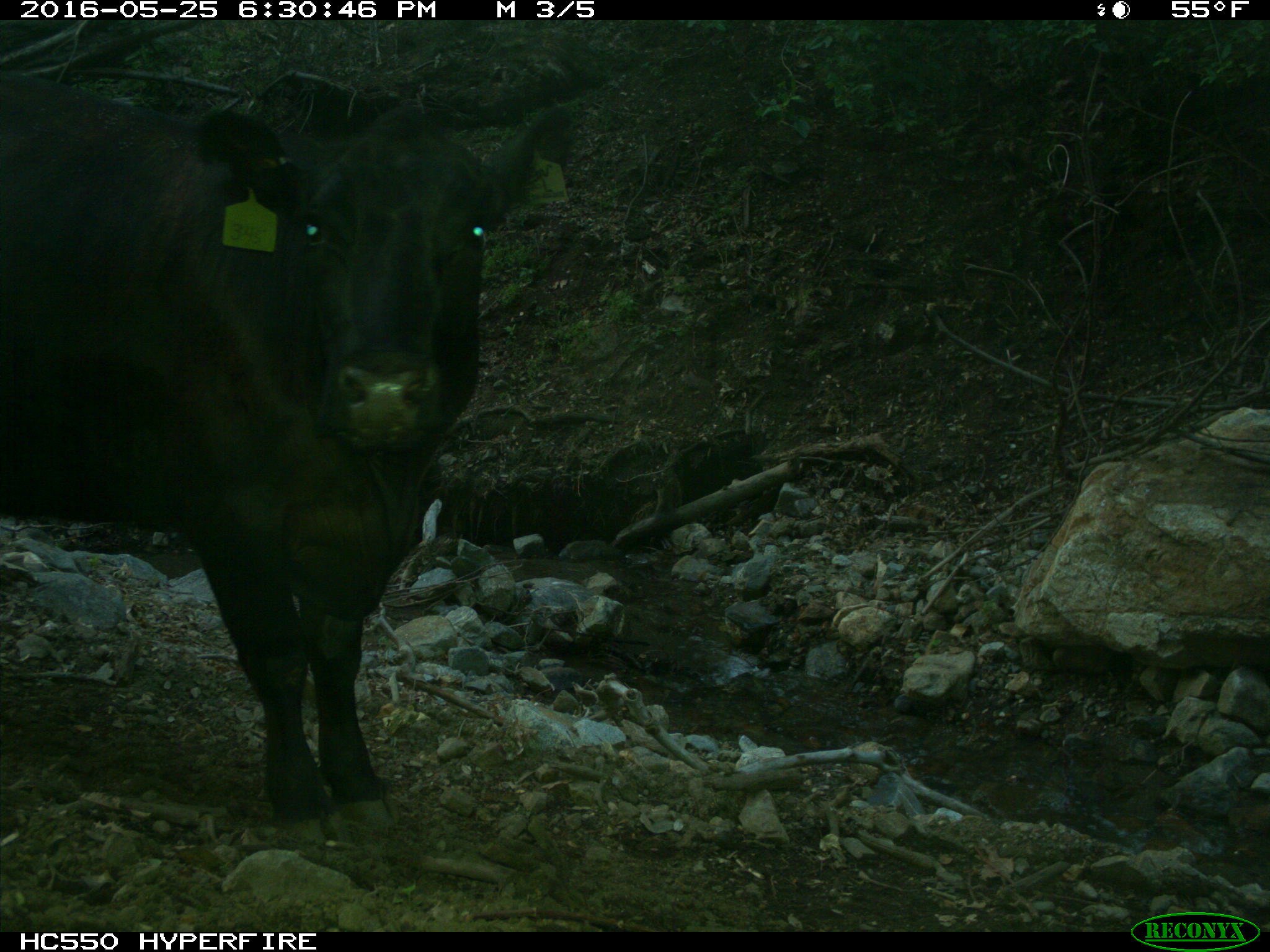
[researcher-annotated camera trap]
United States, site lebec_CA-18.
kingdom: Animalia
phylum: Chordata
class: Mammalia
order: Artiodactyla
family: Bovidae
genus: Bos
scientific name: Bos taurus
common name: domestic cow